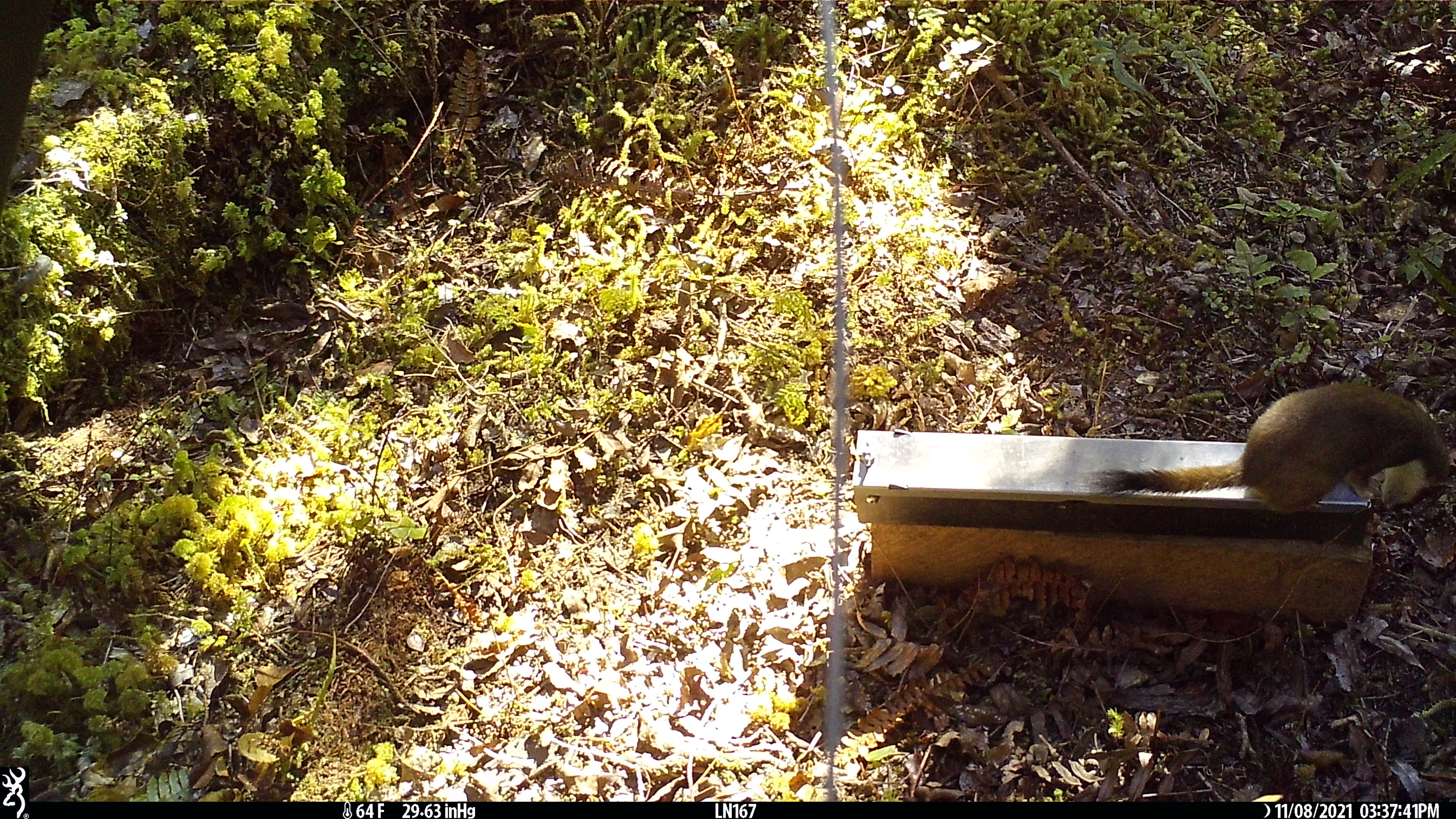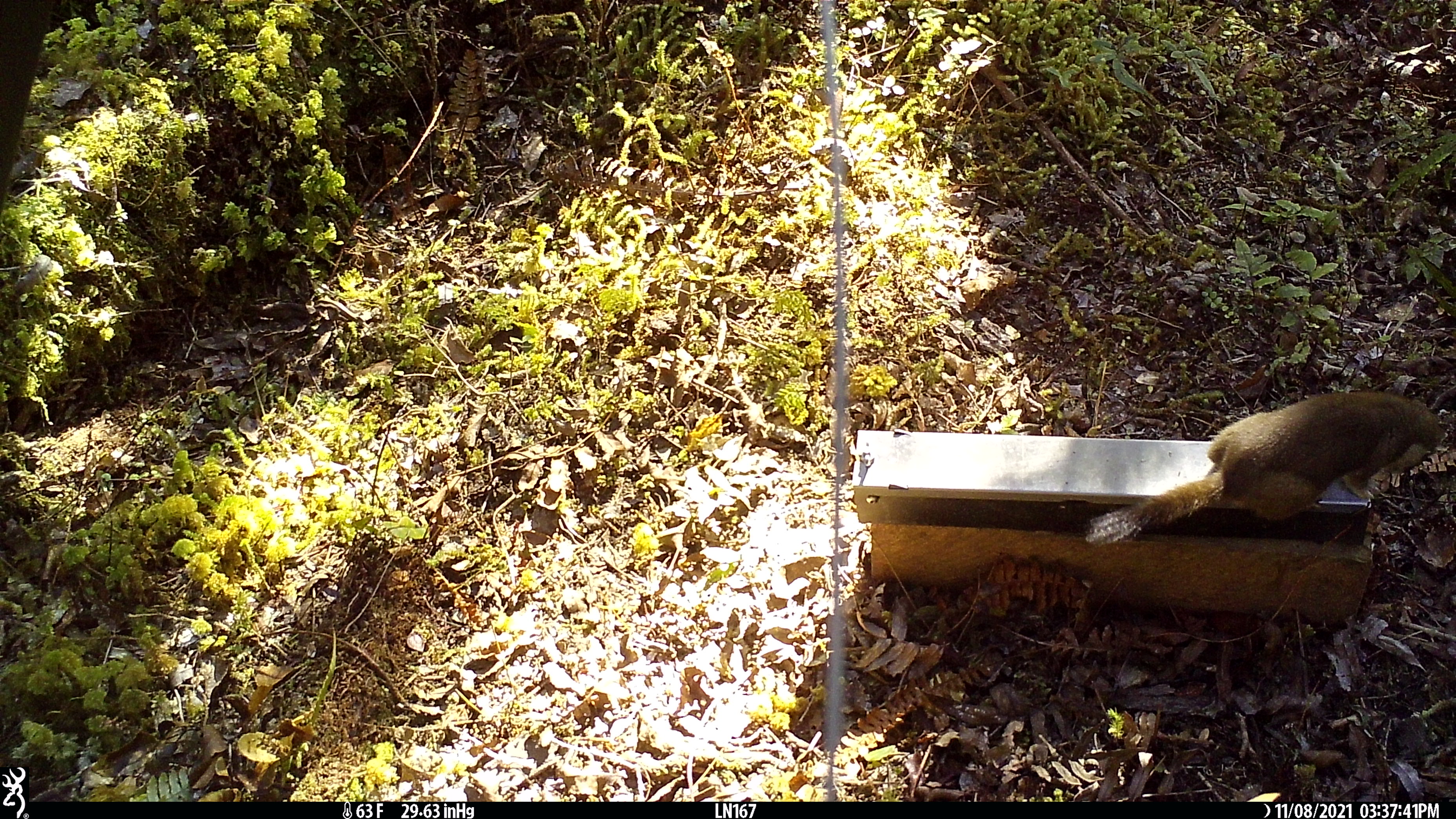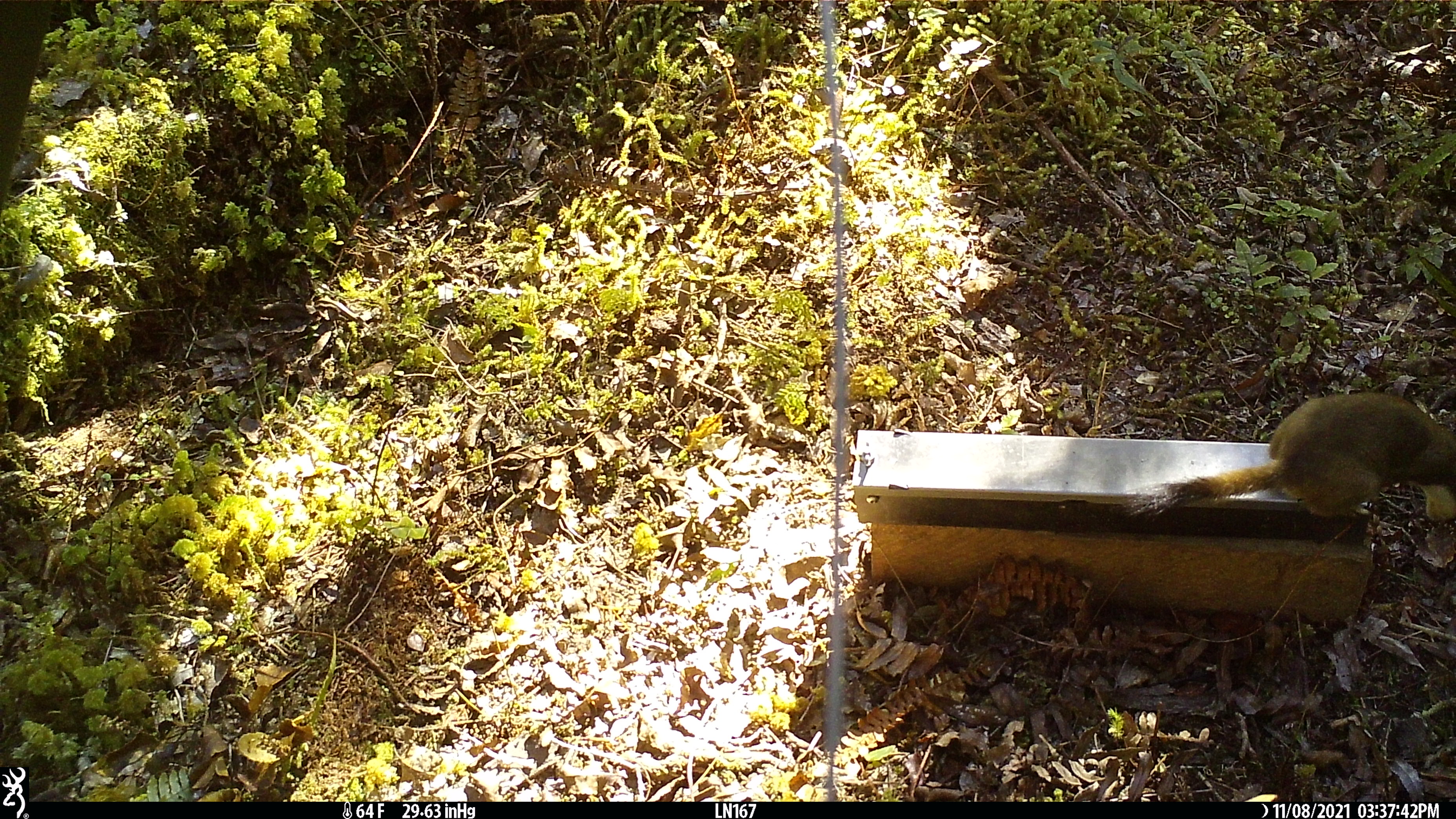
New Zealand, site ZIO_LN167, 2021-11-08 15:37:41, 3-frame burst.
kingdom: Animalia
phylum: Chordata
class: Mammalia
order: Carnivora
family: Mustelidae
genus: Mustela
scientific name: Mustela erminea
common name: stoat